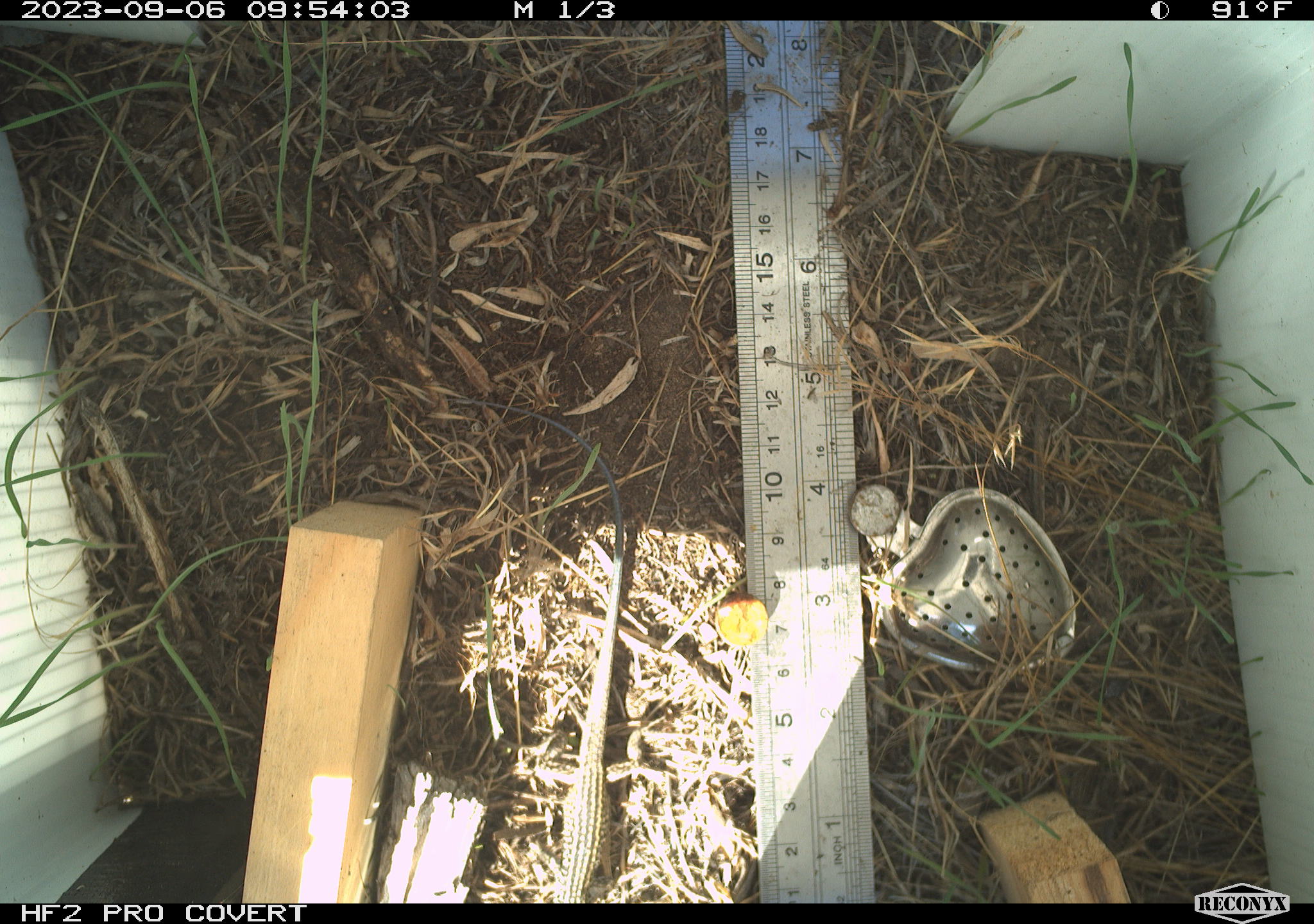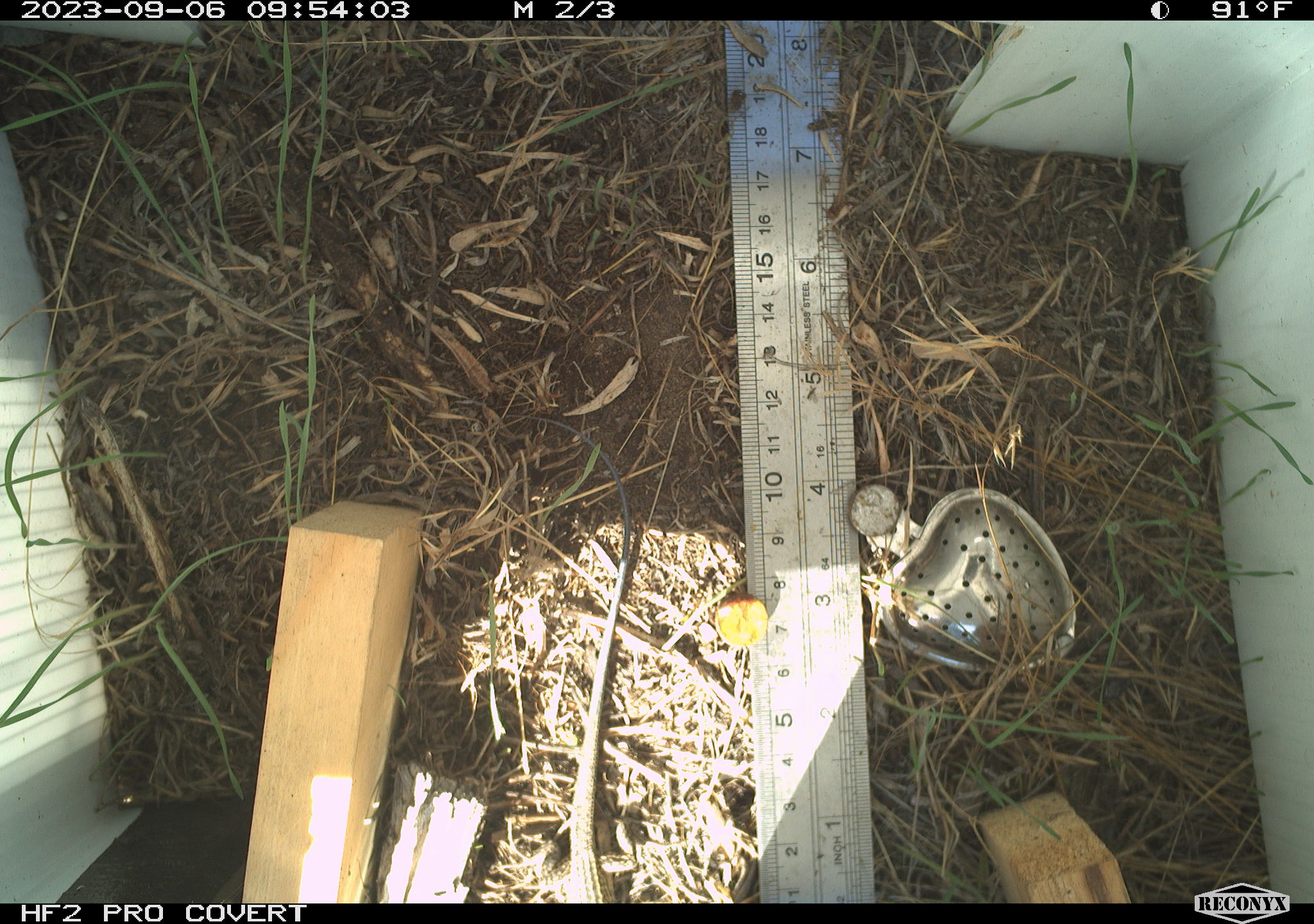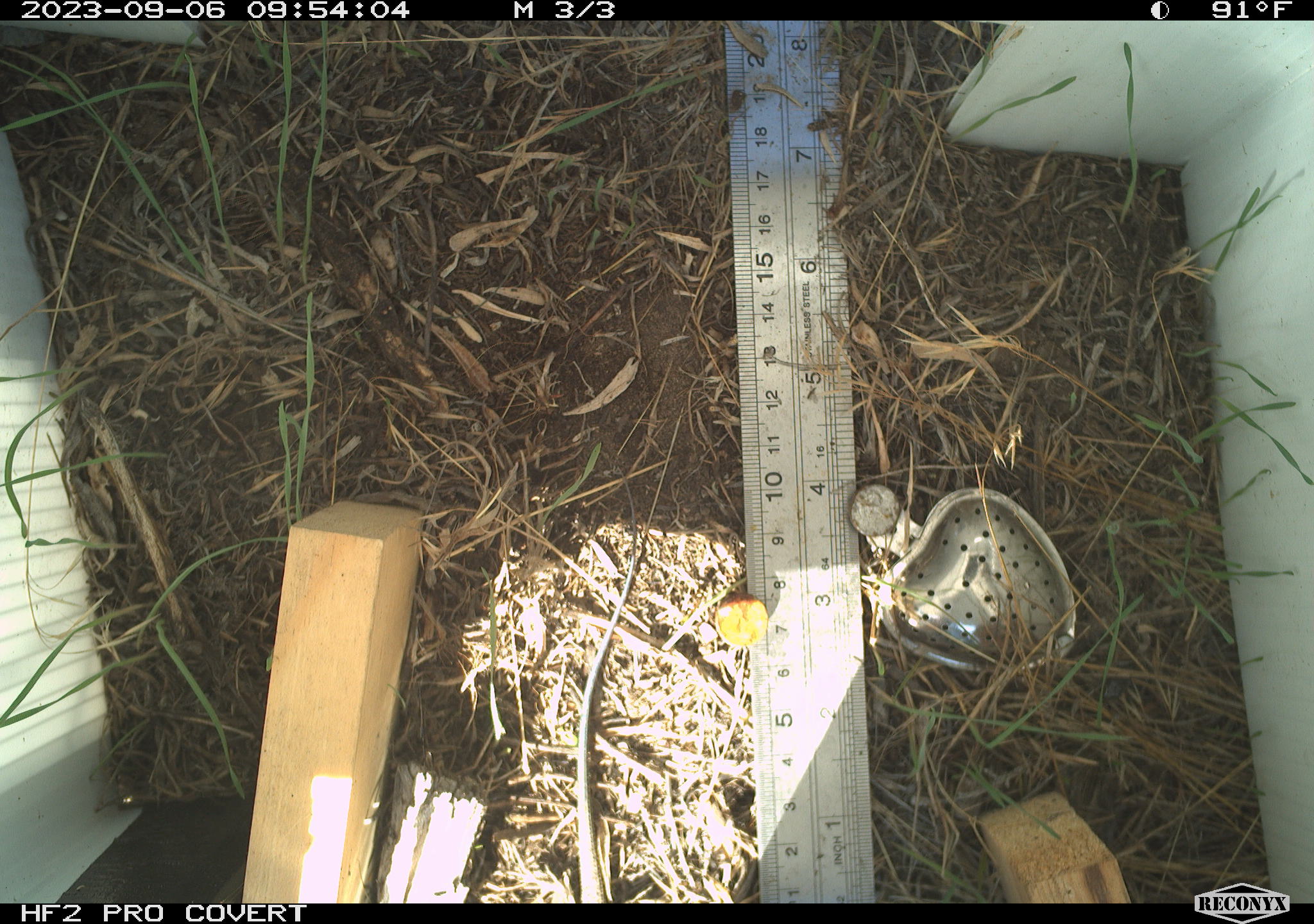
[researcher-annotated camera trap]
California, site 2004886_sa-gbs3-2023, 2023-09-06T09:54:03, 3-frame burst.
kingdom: Animalia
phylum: Chordata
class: Reptilia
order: Squamata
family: Teiidae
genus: Aspidoscelis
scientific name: Aspidoscelis tigris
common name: western whiptail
Western whiptail (Aspidoscelis tigris).